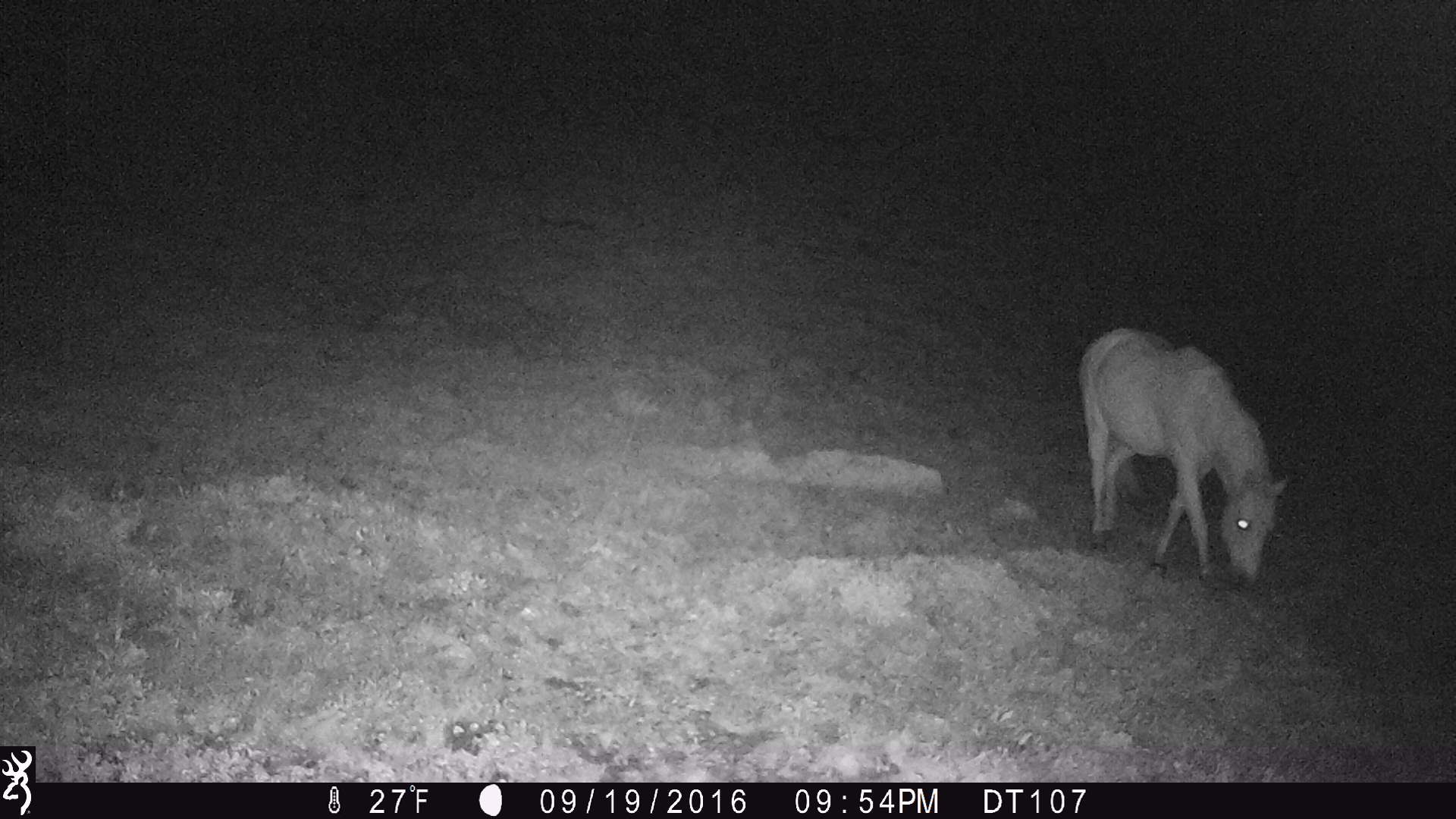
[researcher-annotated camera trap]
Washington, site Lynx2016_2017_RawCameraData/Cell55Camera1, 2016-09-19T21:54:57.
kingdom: Animalia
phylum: Chordata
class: Mammalia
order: Perissodactyla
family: Equidae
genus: Equus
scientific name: Equus caballus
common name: domestic horse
Domestic horse (Equus caballus). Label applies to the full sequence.